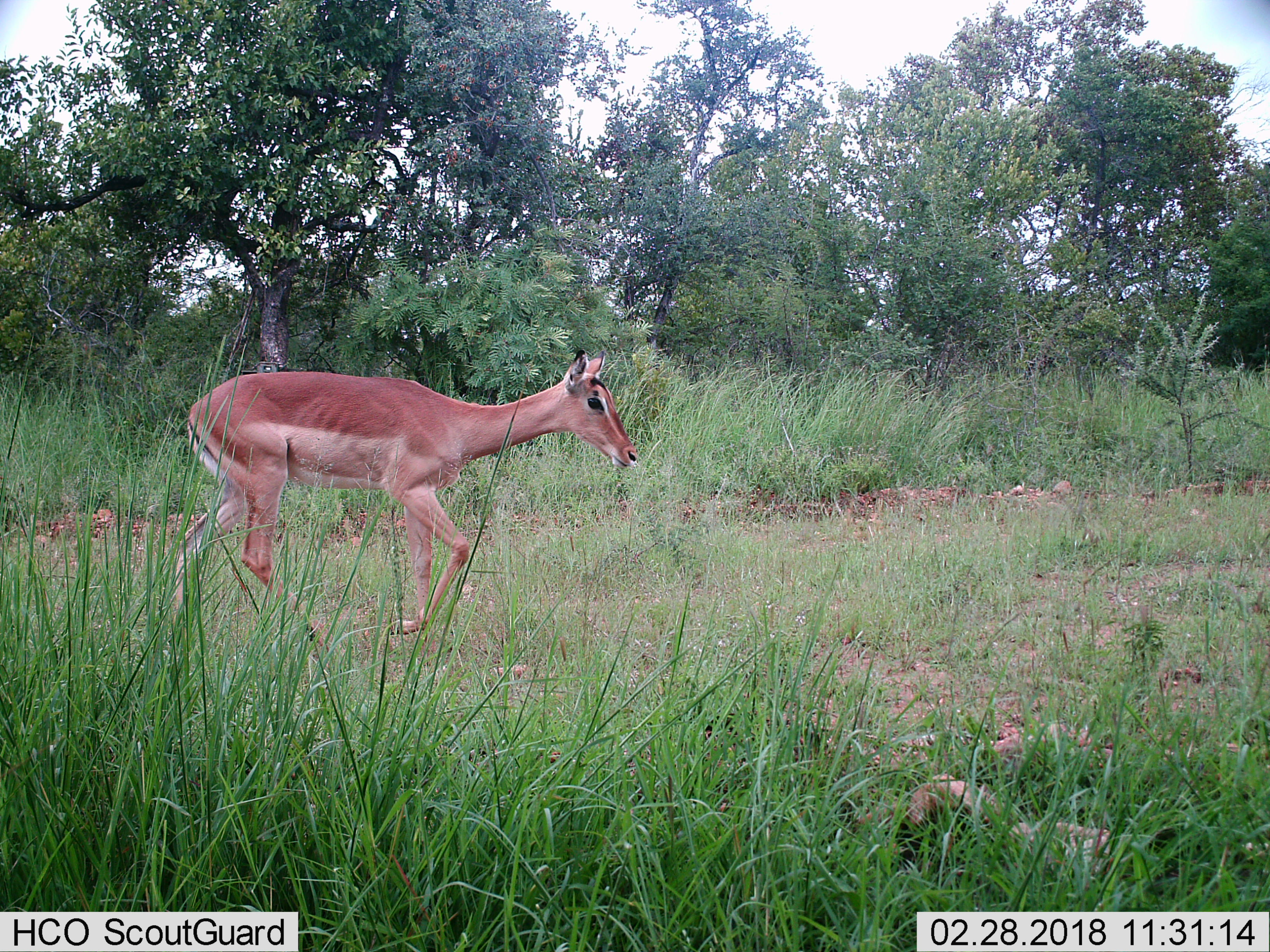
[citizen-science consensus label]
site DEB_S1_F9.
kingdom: Animalia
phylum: Chordata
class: Mammalia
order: Artiodactyla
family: Bovidae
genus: Aepyceros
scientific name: Aepyceros melampus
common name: impala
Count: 1.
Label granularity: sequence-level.